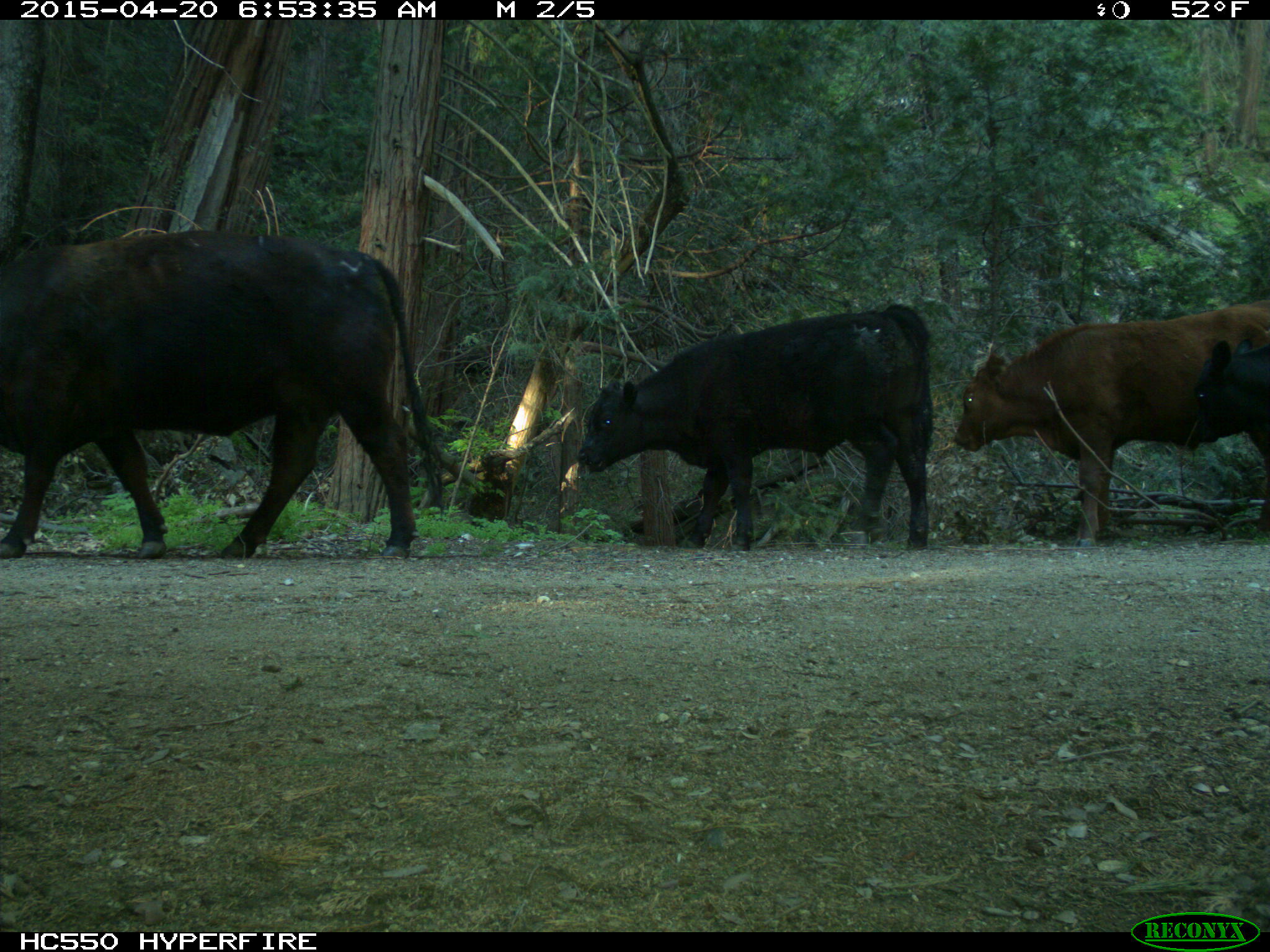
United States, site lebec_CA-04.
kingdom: Animalia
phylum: Chordata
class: Mammalia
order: Artiodactyla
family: Bovidae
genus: Bos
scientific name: Bos taurus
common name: domestic cow